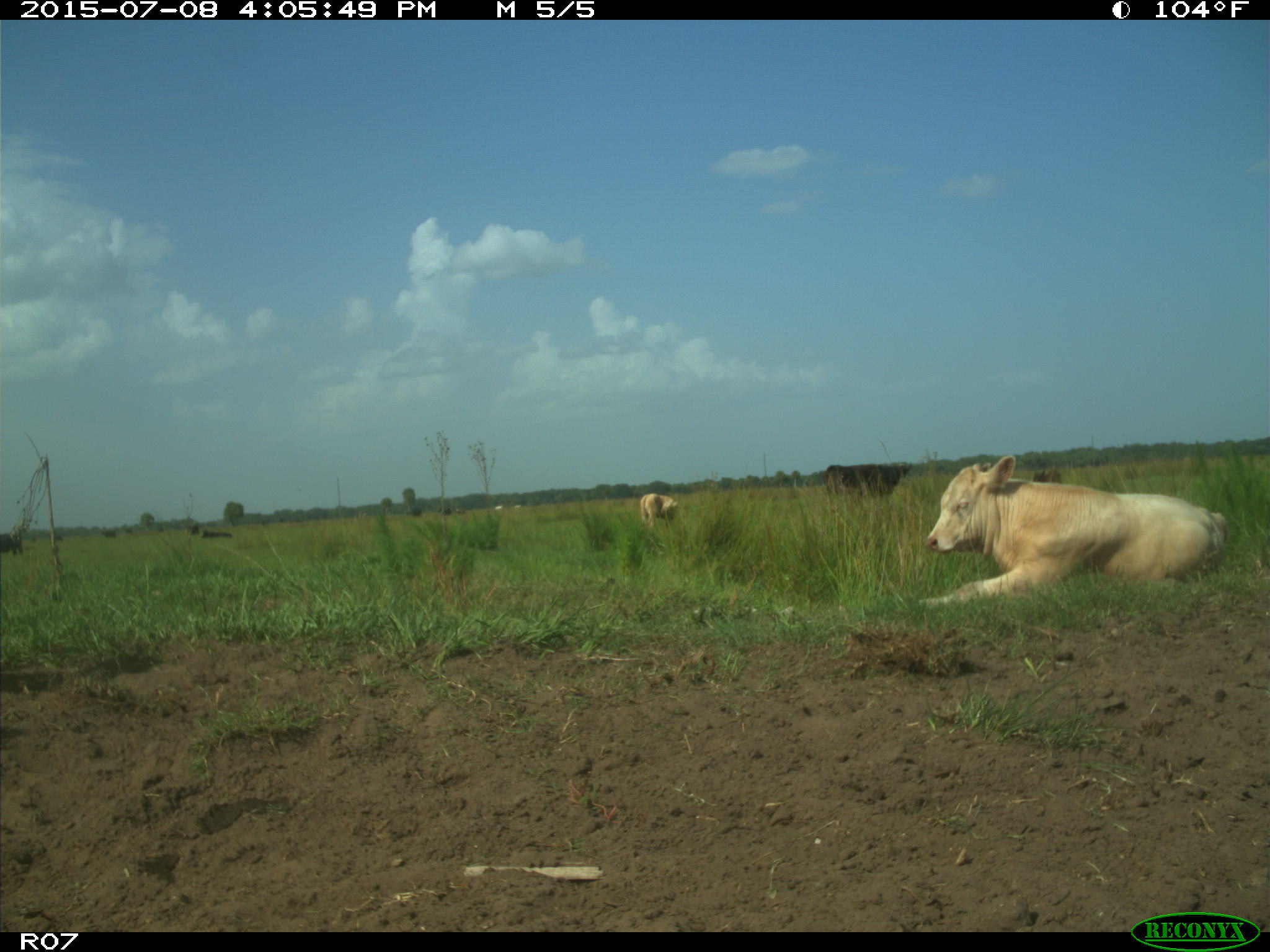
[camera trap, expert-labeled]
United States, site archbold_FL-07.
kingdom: Animalia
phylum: Chordata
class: Mammalia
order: Artiodactyla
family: Bovidae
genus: Bos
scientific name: Bos taurus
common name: domestic cow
Bos taurus (domestic cow).